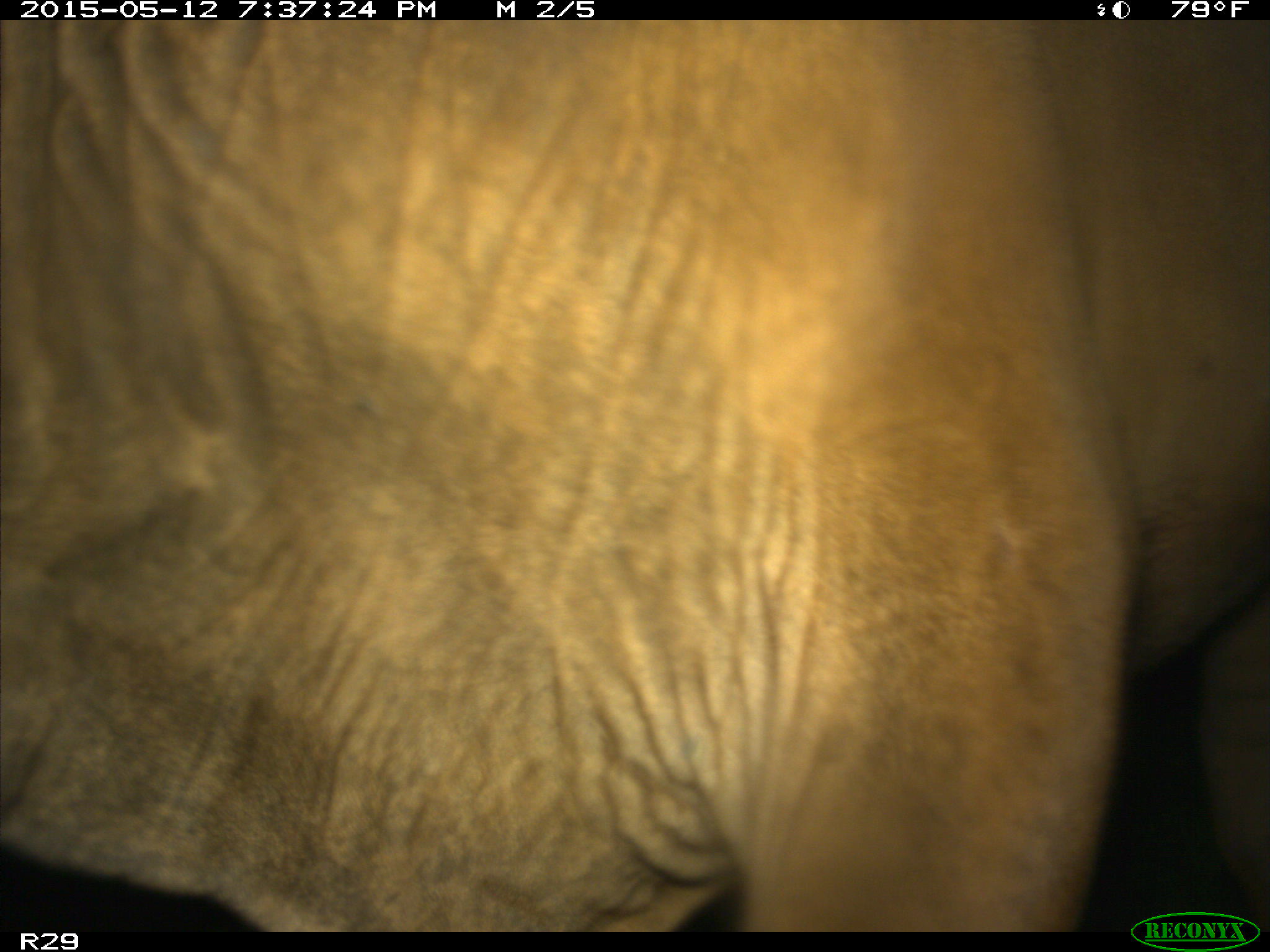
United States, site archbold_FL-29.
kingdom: Animalia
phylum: Chordata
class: Mammalia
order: Artiodactyla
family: Bovidae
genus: Bos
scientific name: Bos taurus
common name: domestic cow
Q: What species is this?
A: Bos taurus (domestic cow).